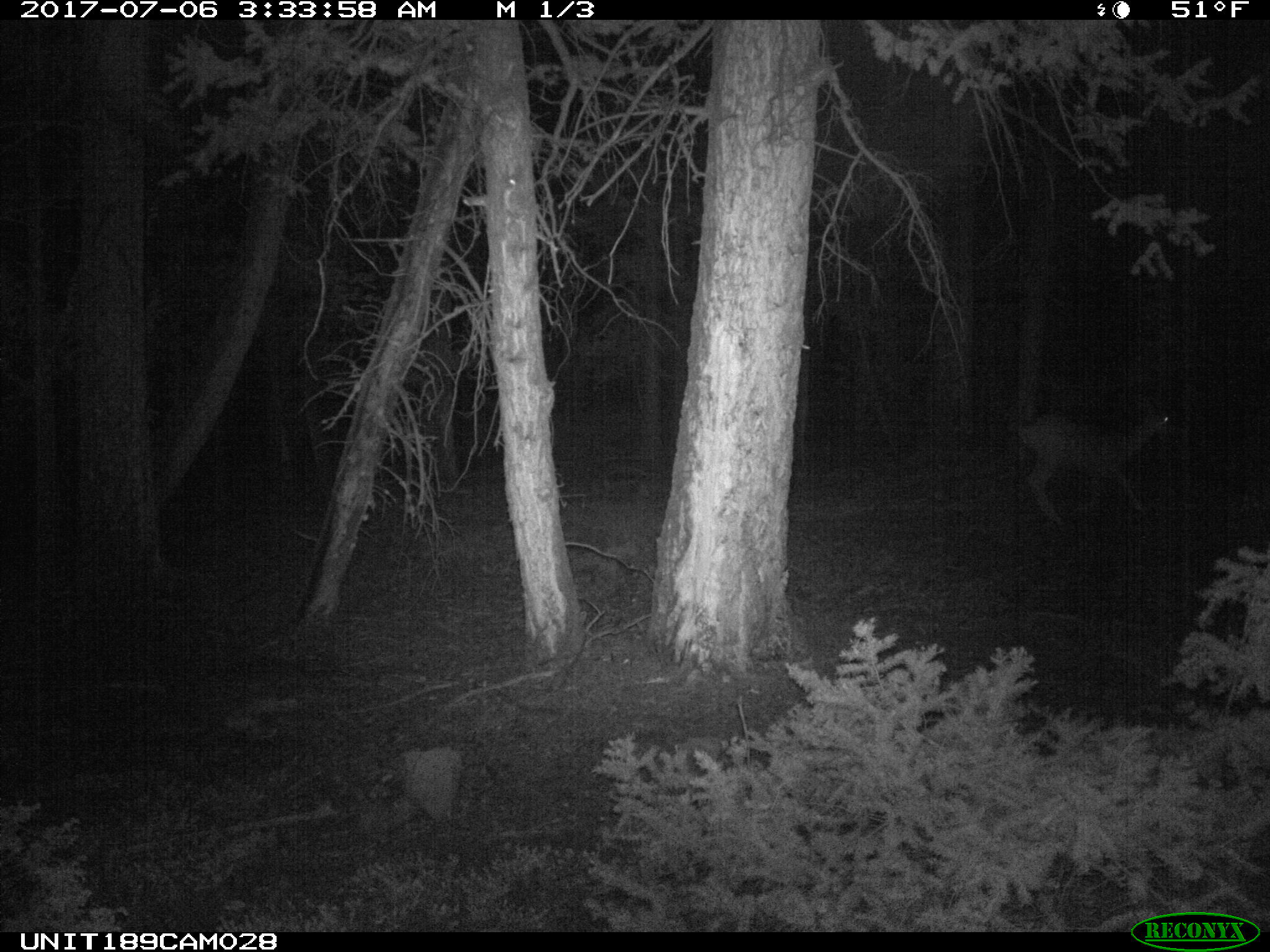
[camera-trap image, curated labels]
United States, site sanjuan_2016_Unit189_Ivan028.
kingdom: Animalia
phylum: Chordata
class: Mammalia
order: Artiodactyla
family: Cervidae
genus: Odocoileus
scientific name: Odocoileus hemionus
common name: mule deer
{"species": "Odocoileus hemionus (mule deer)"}